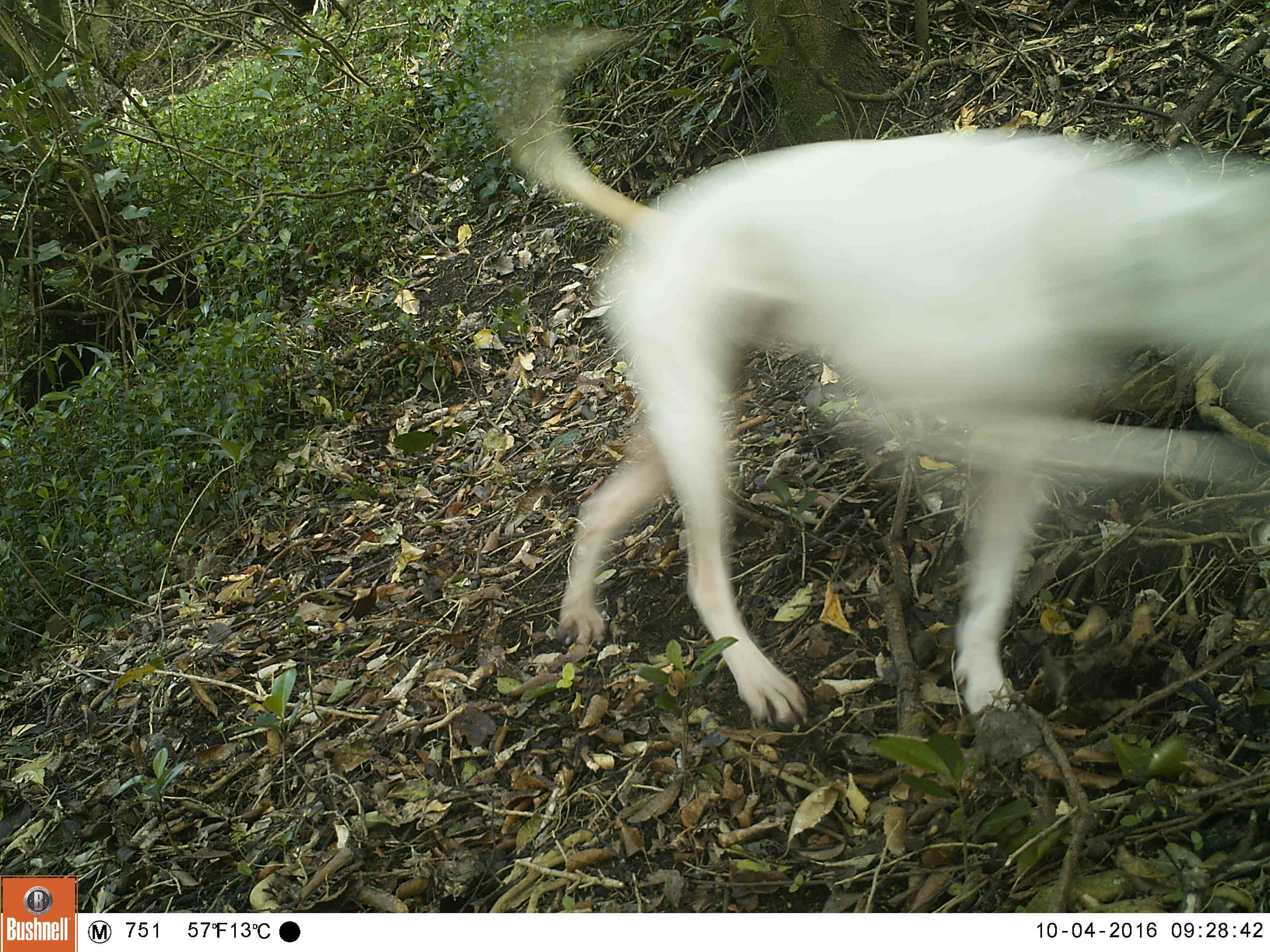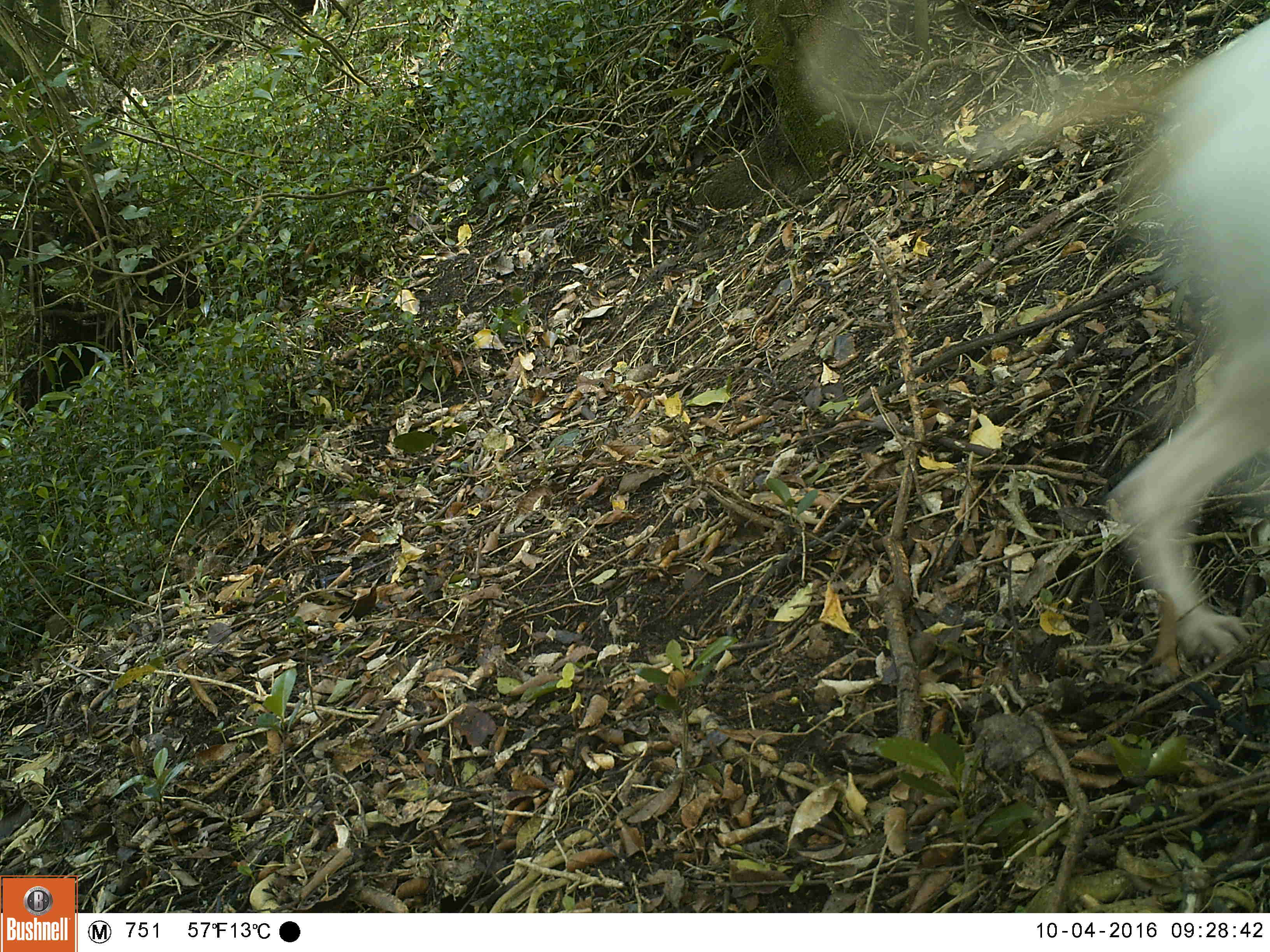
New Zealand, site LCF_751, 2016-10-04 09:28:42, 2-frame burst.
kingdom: Animalia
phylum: Chordata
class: Mammalia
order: Carnivora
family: Canidae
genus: Canis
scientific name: Canis familiaris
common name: domestic dog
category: dog